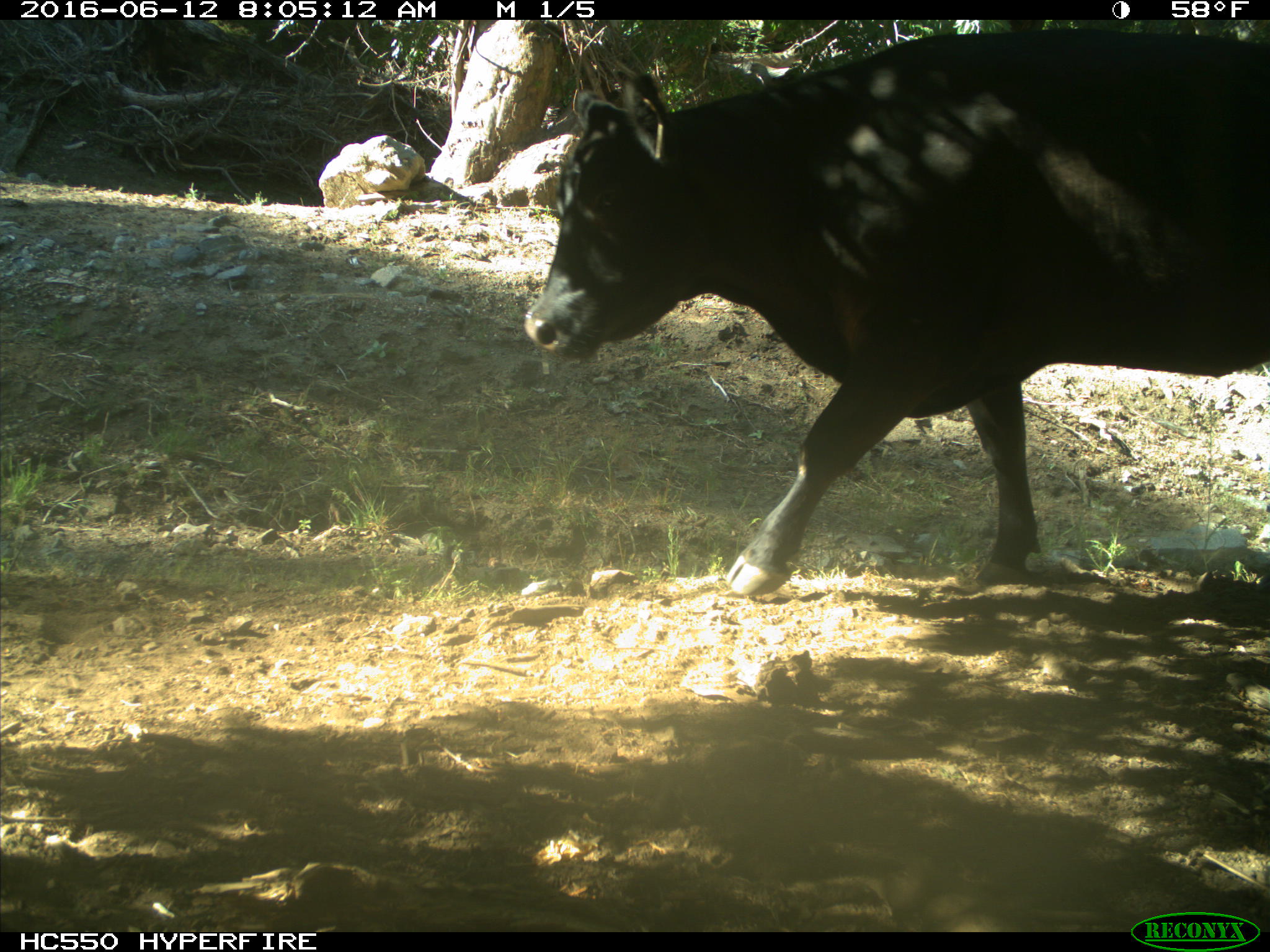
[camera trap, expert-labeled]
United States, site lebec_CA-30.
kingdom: Animalia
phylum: Chordata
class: Mammalia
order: Artiodactyla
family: Bovidae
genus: Bos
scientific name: Bos taurus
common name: domestic cow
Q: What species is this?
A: Bos taurus (domestic cow).